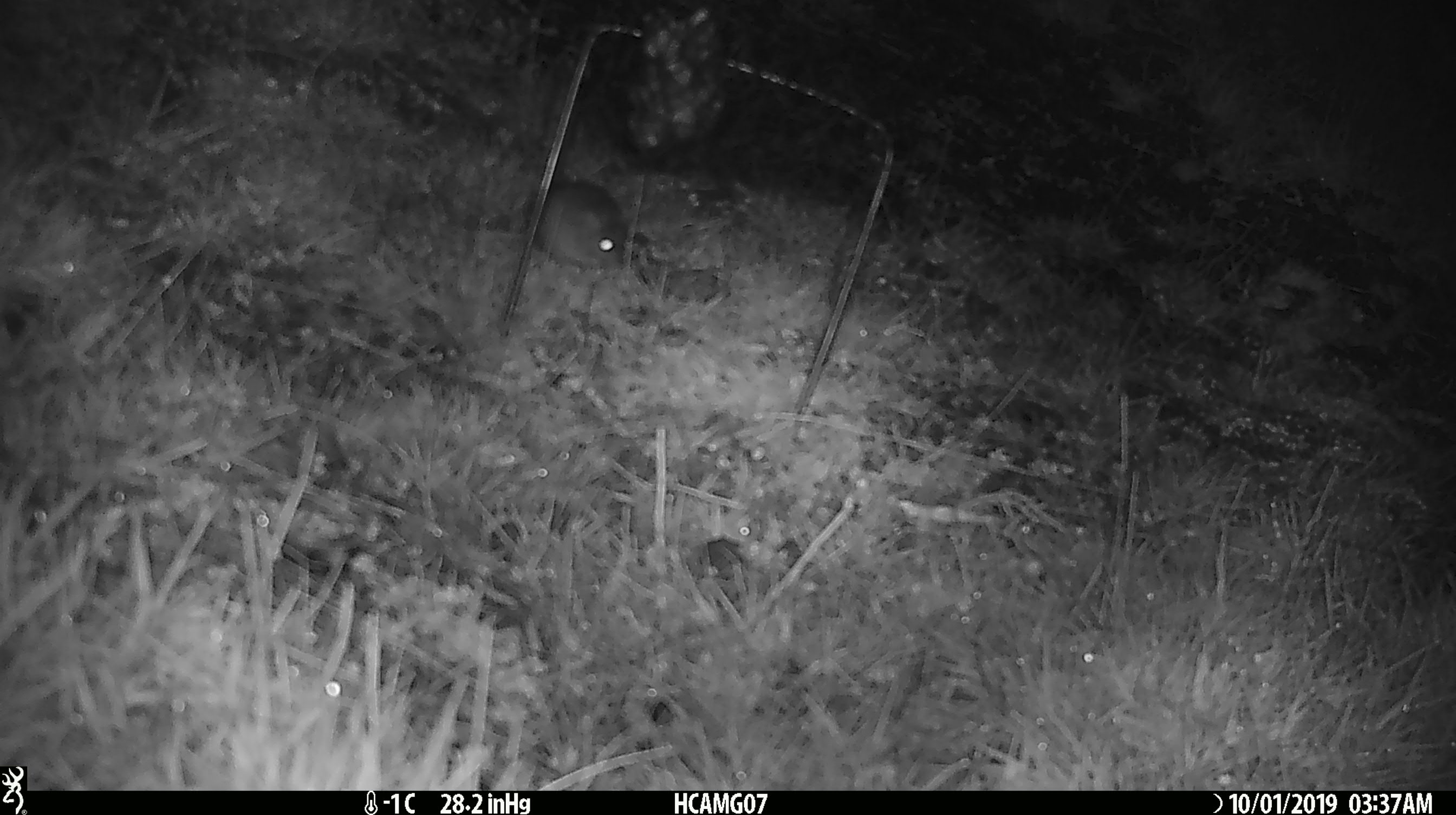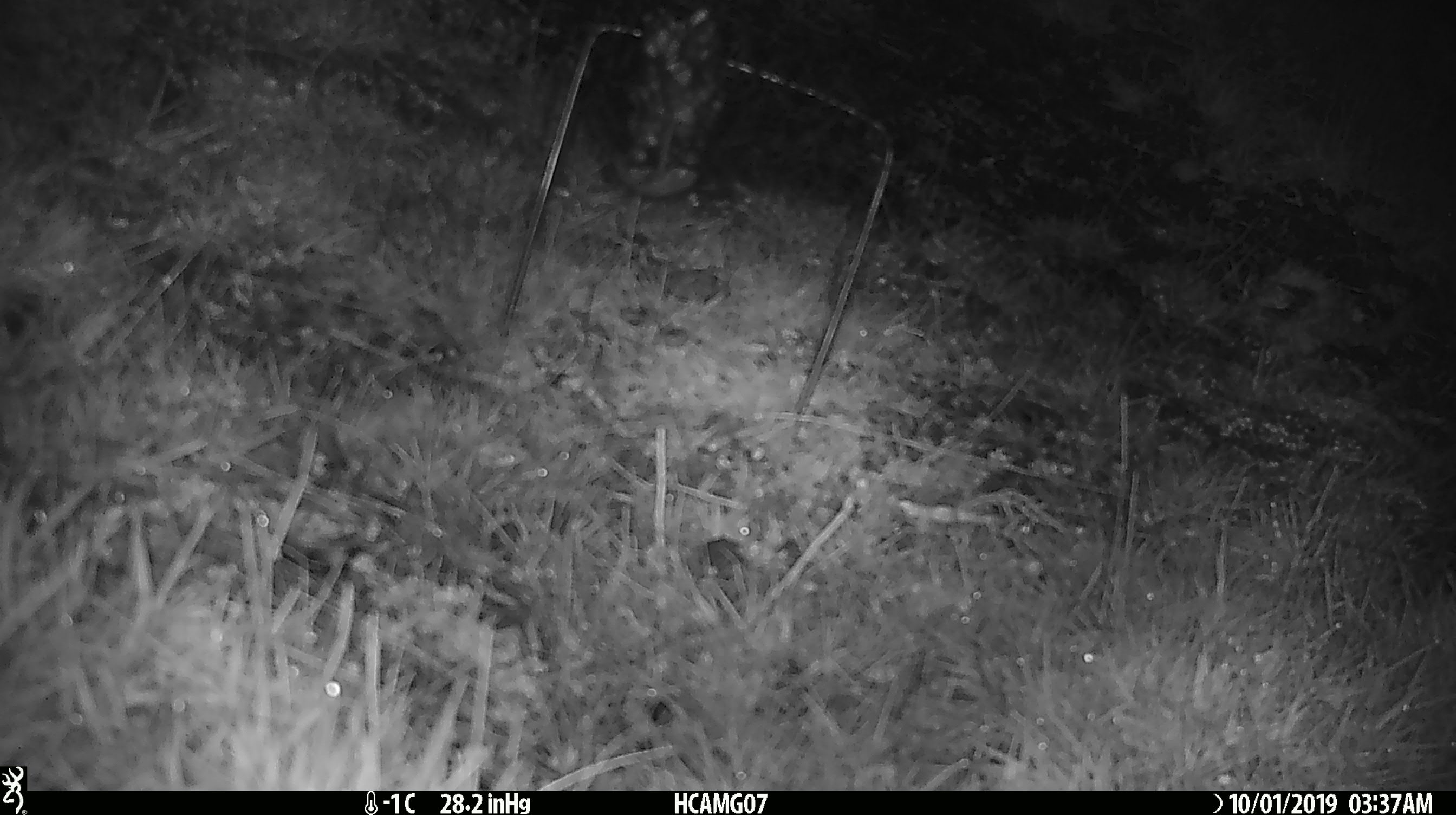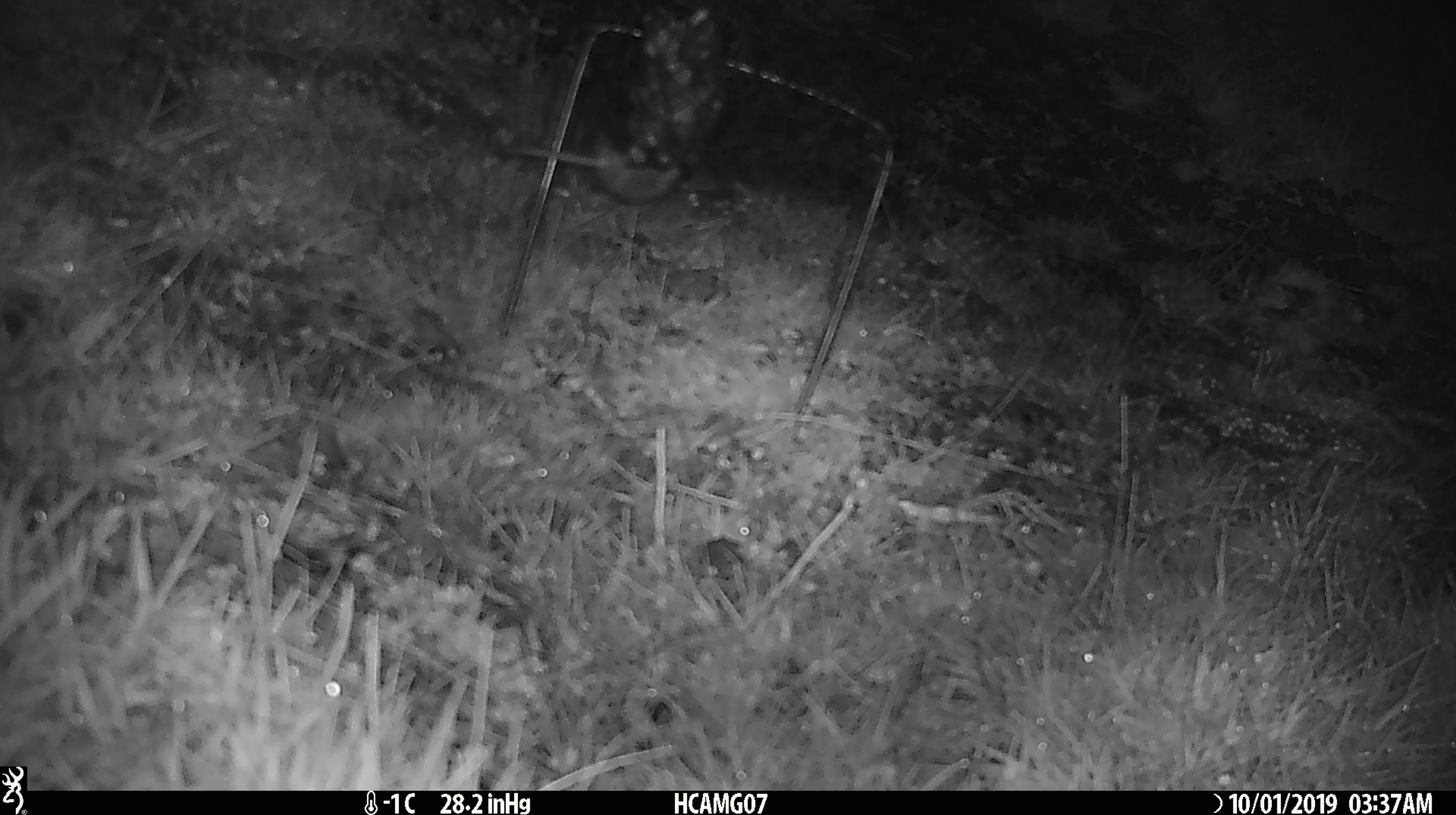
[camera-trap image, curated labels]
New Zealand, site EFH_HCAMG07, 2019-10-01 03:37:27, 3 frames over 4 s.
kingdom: Animalia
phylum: Chordata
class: Mammalia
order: Rodentia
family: Muridae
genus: Mus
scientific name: Mus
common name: mouse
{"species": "mouse (Mus)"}